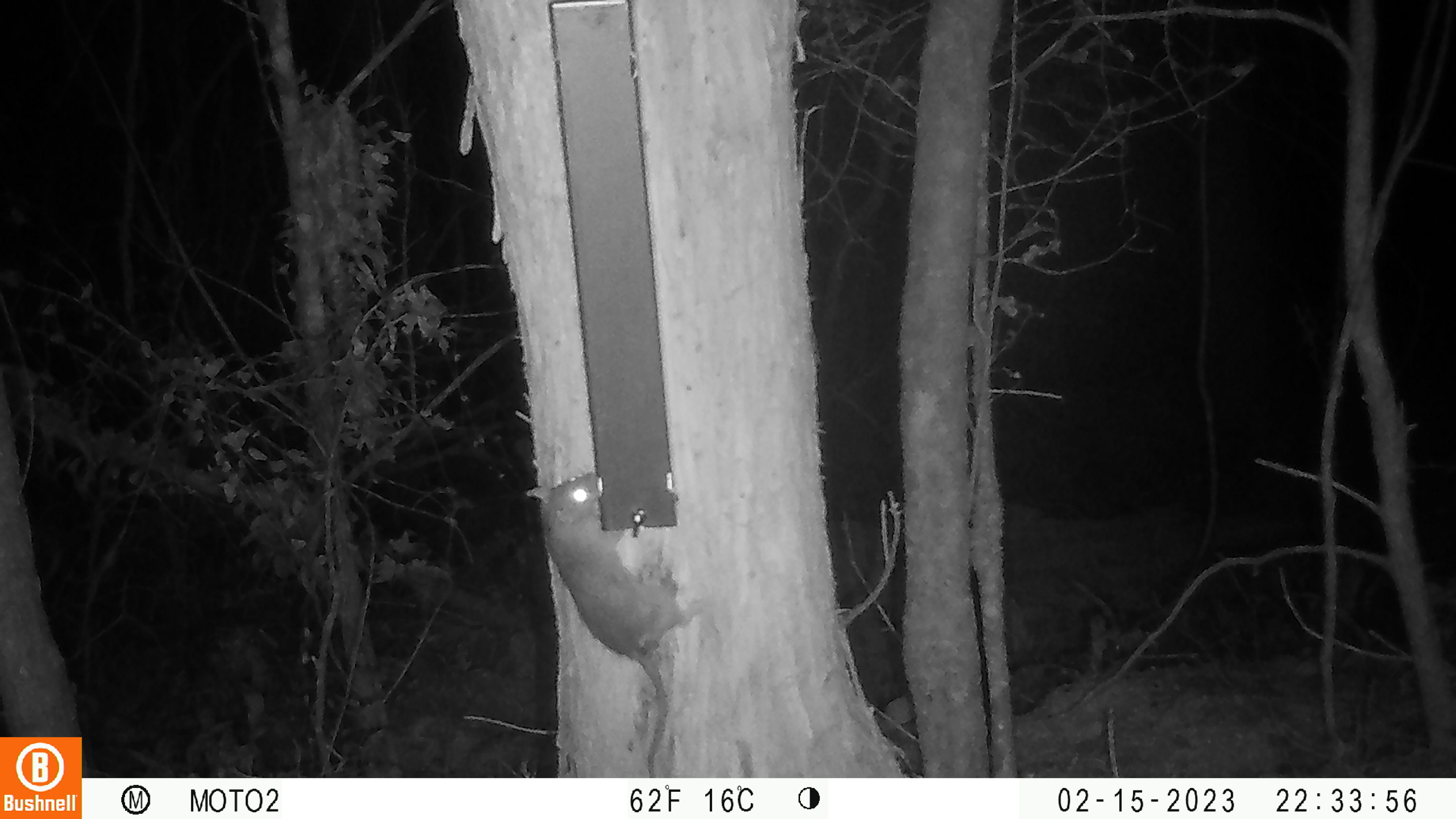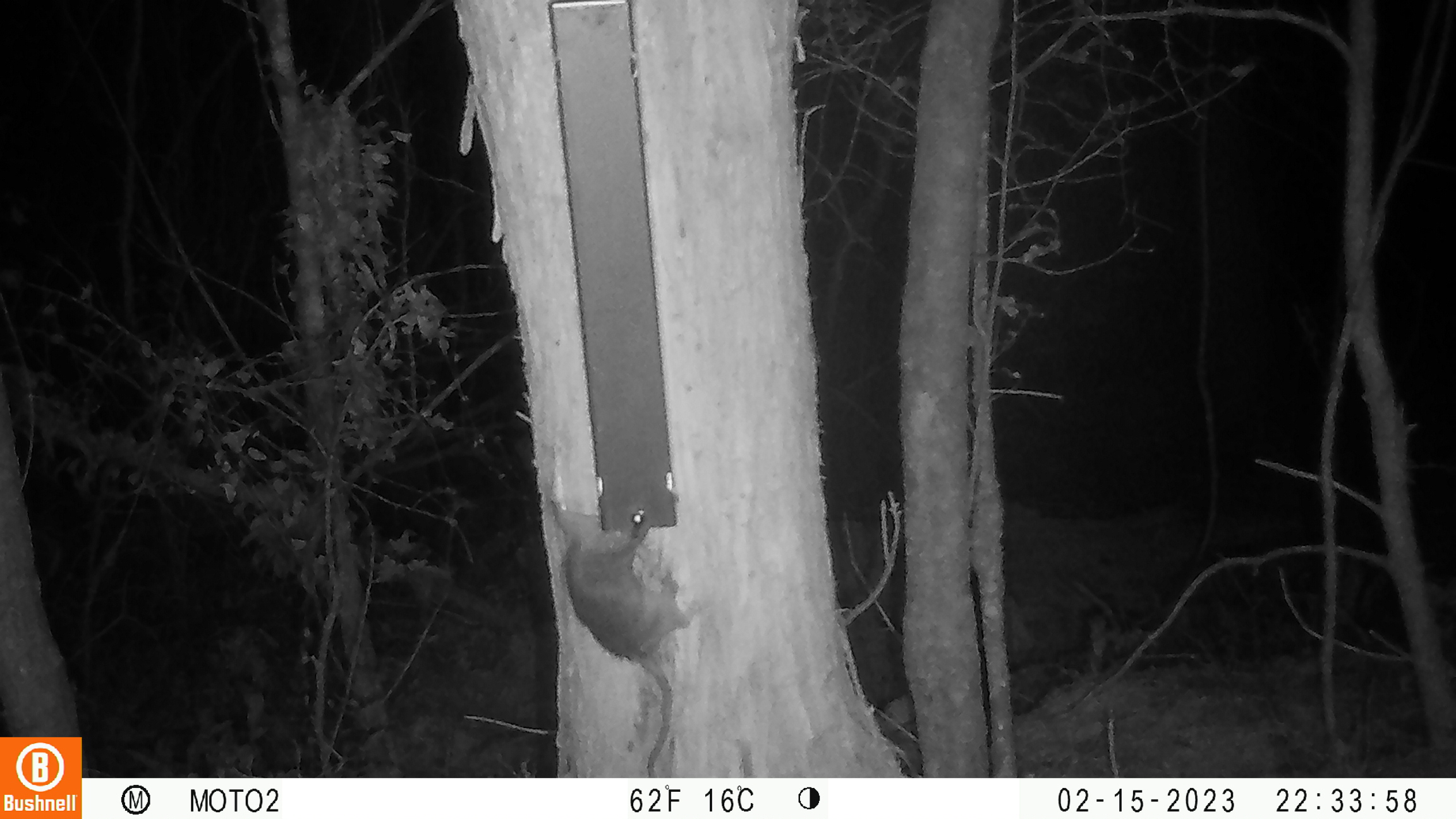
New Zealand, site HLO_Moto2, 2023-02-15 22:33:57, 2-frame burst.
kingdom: Animalia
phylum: Chordata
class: Mammalia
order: Rodentia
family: Muridae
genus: Rattus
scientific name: Rattus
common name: rat